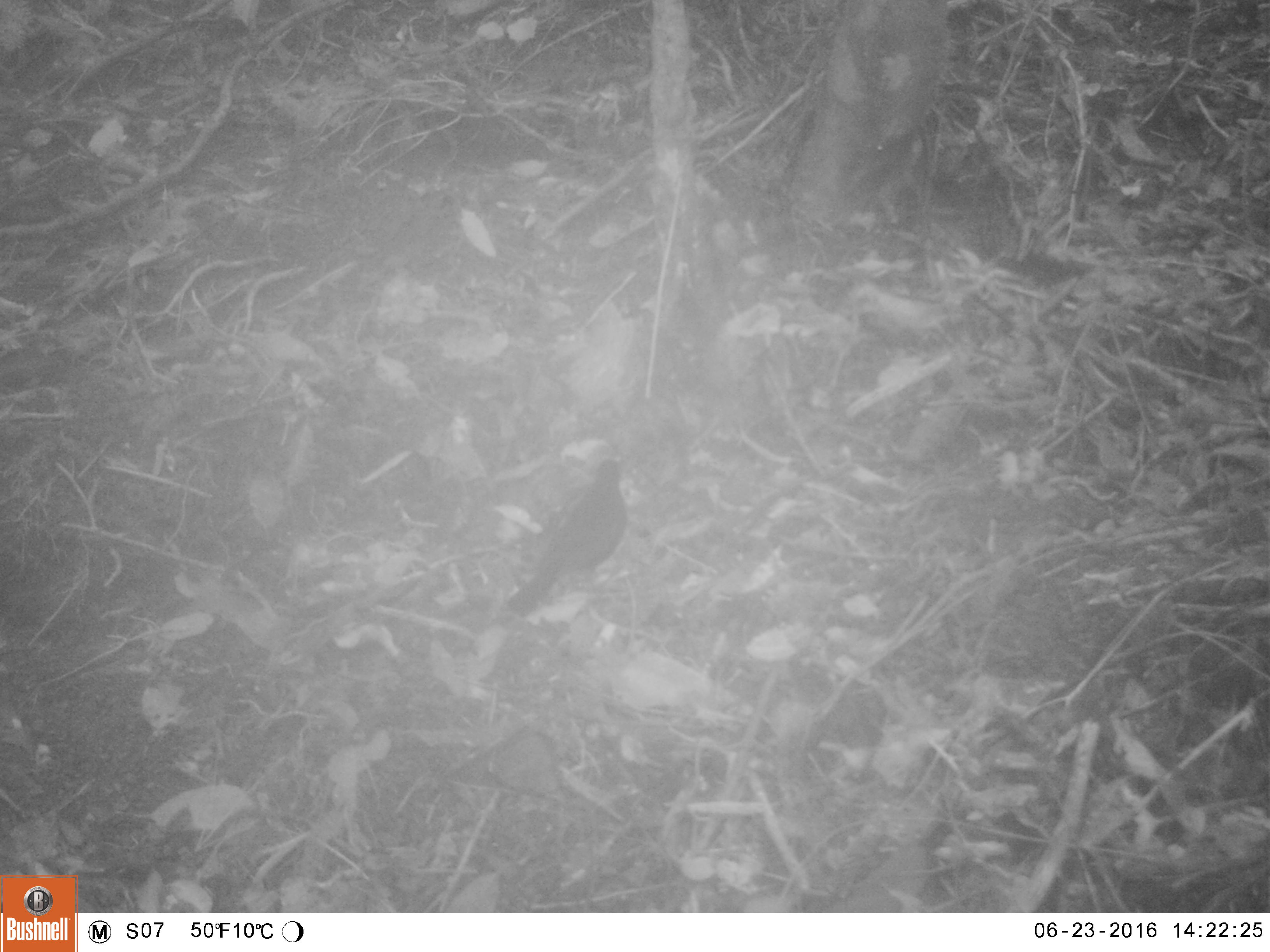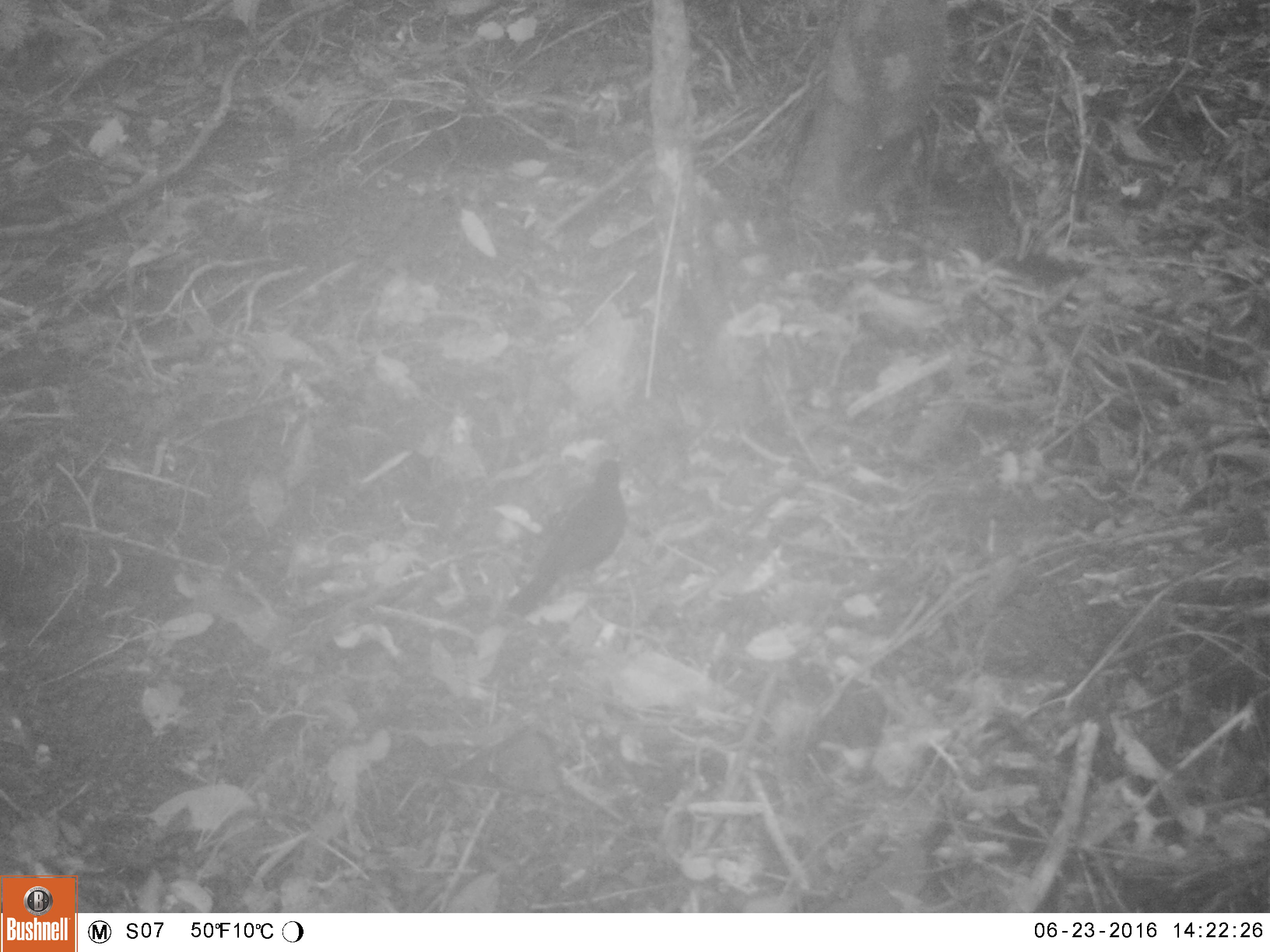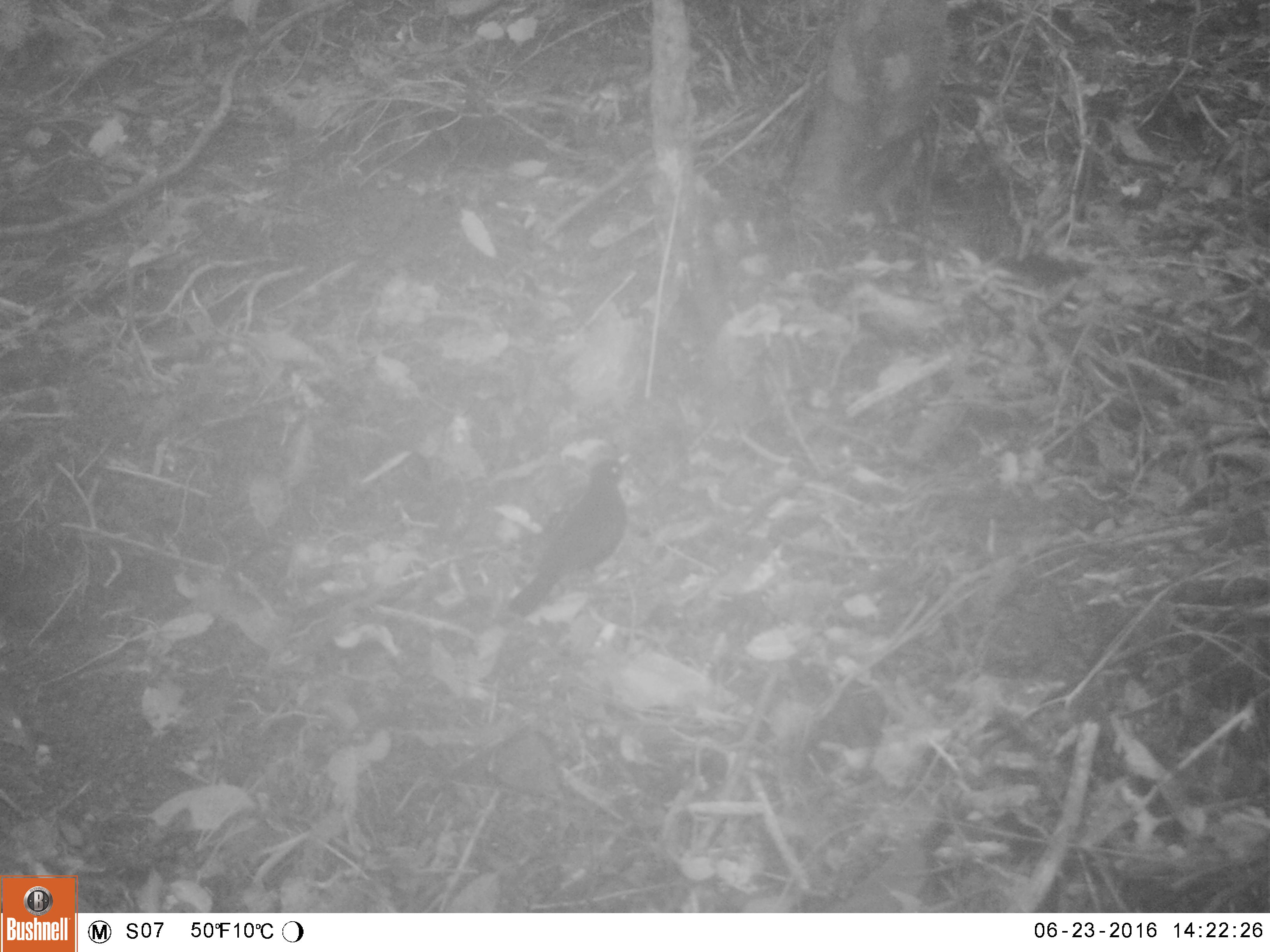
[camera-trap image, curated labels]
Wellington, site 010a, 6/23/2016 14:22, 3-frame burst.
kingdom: Animalia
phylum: Chordata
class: Aves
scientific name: Aves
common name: bird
Bird (Aves).